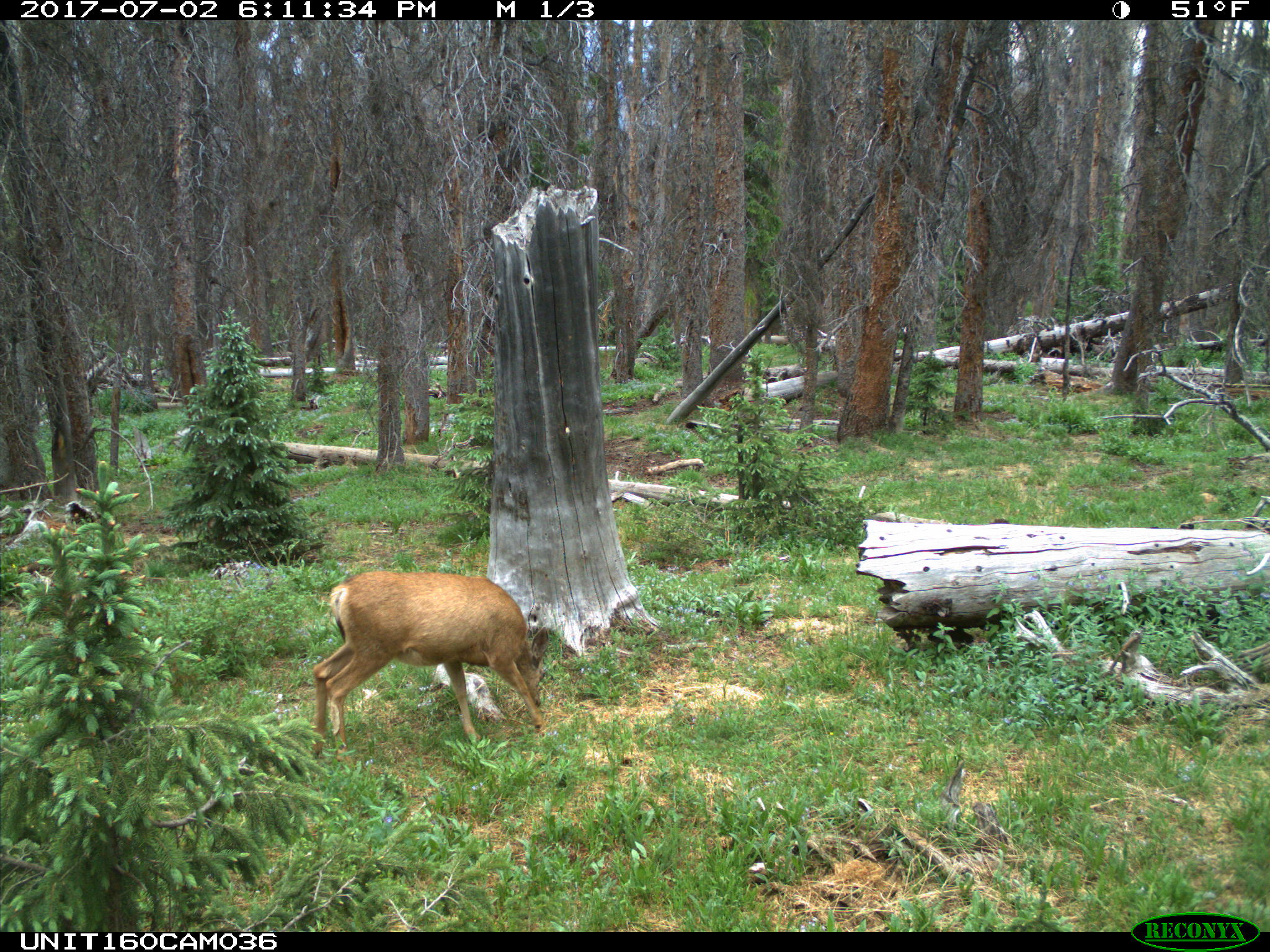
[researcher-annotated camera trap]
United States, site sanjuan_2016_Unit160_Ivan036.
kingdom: Animalia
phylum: Chordata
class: Mammalia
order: Artiodactyla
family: Cervidae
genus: Odocoileus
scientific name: Odocoileus hemionus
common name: mule deer